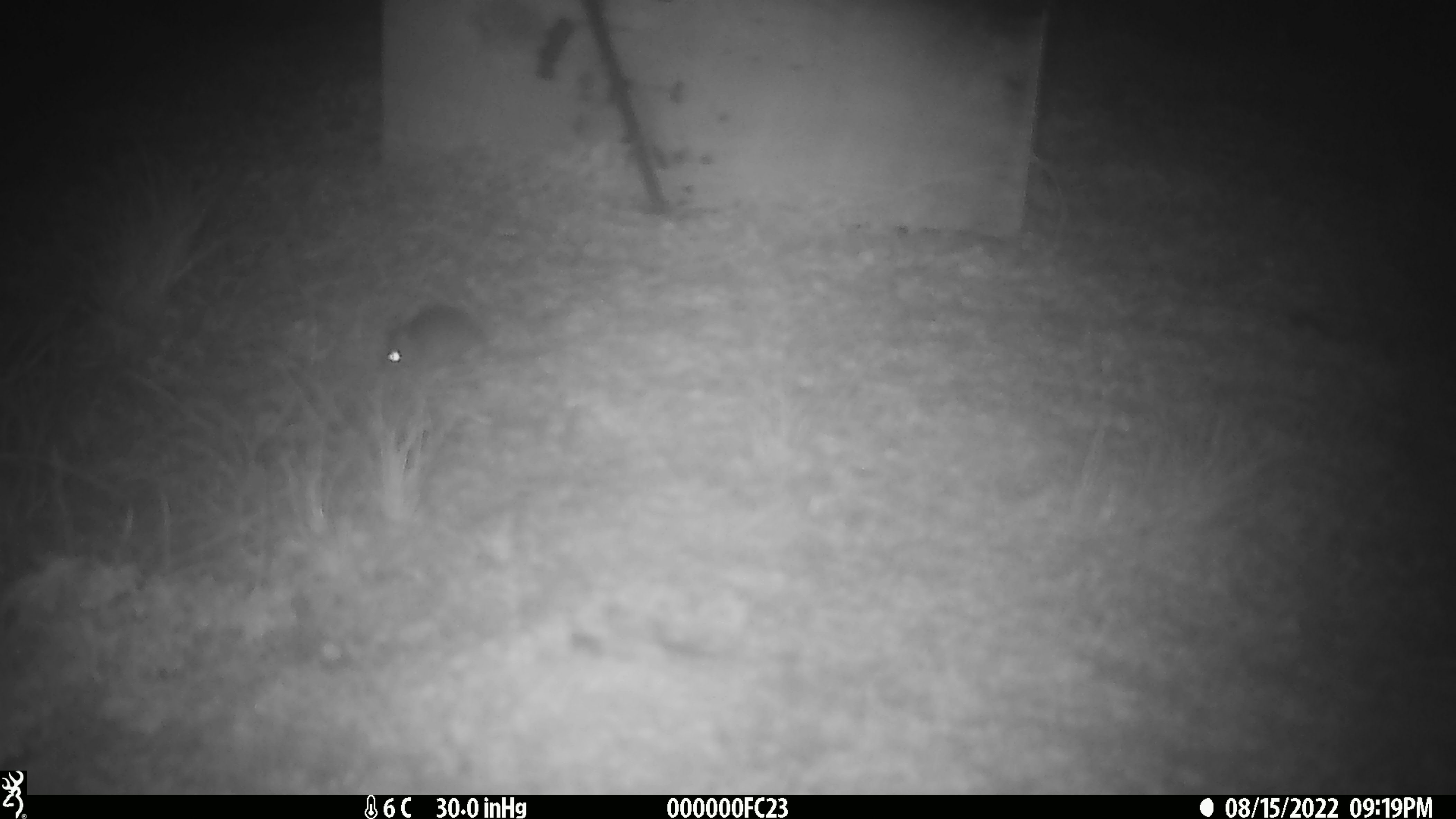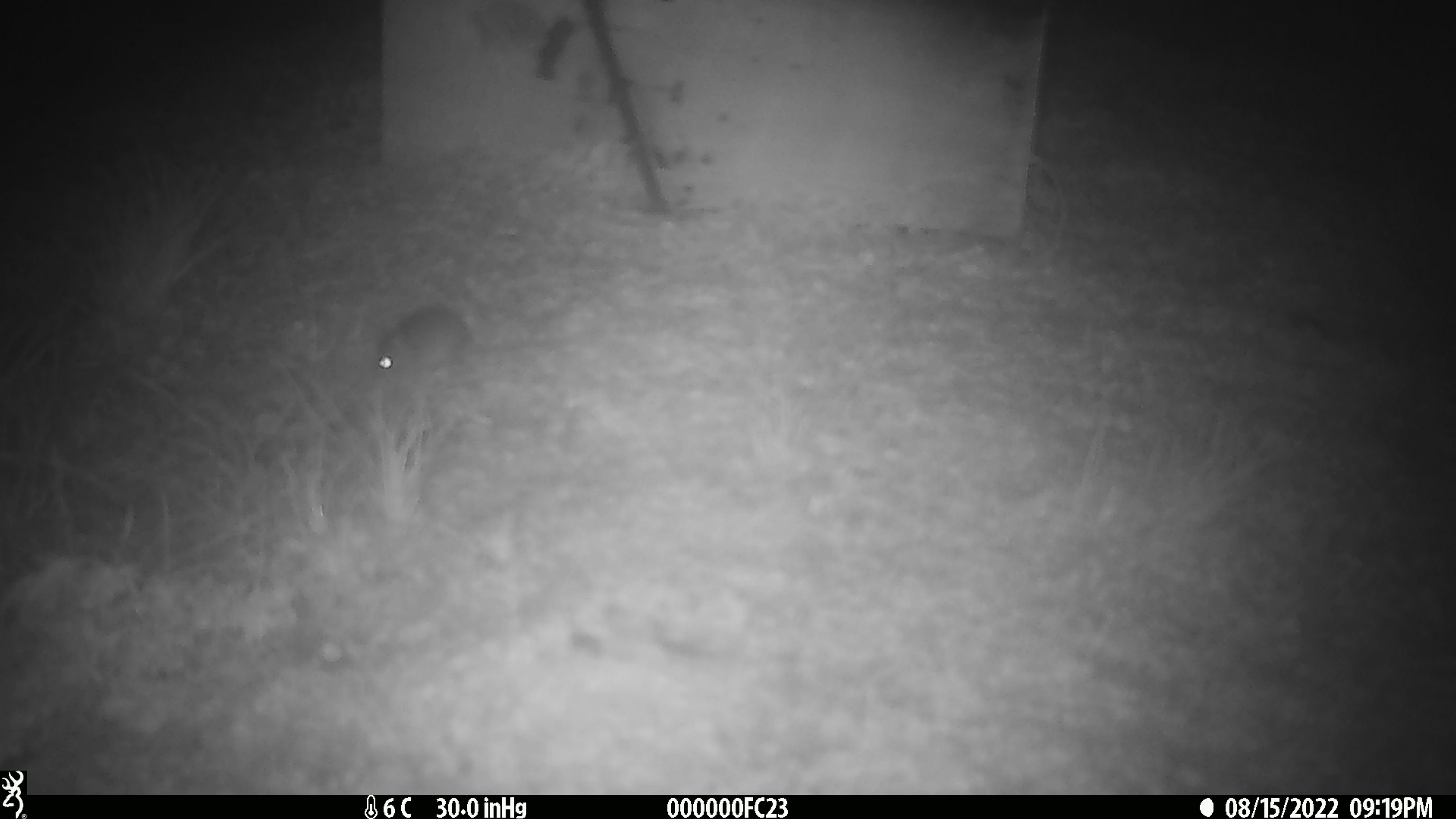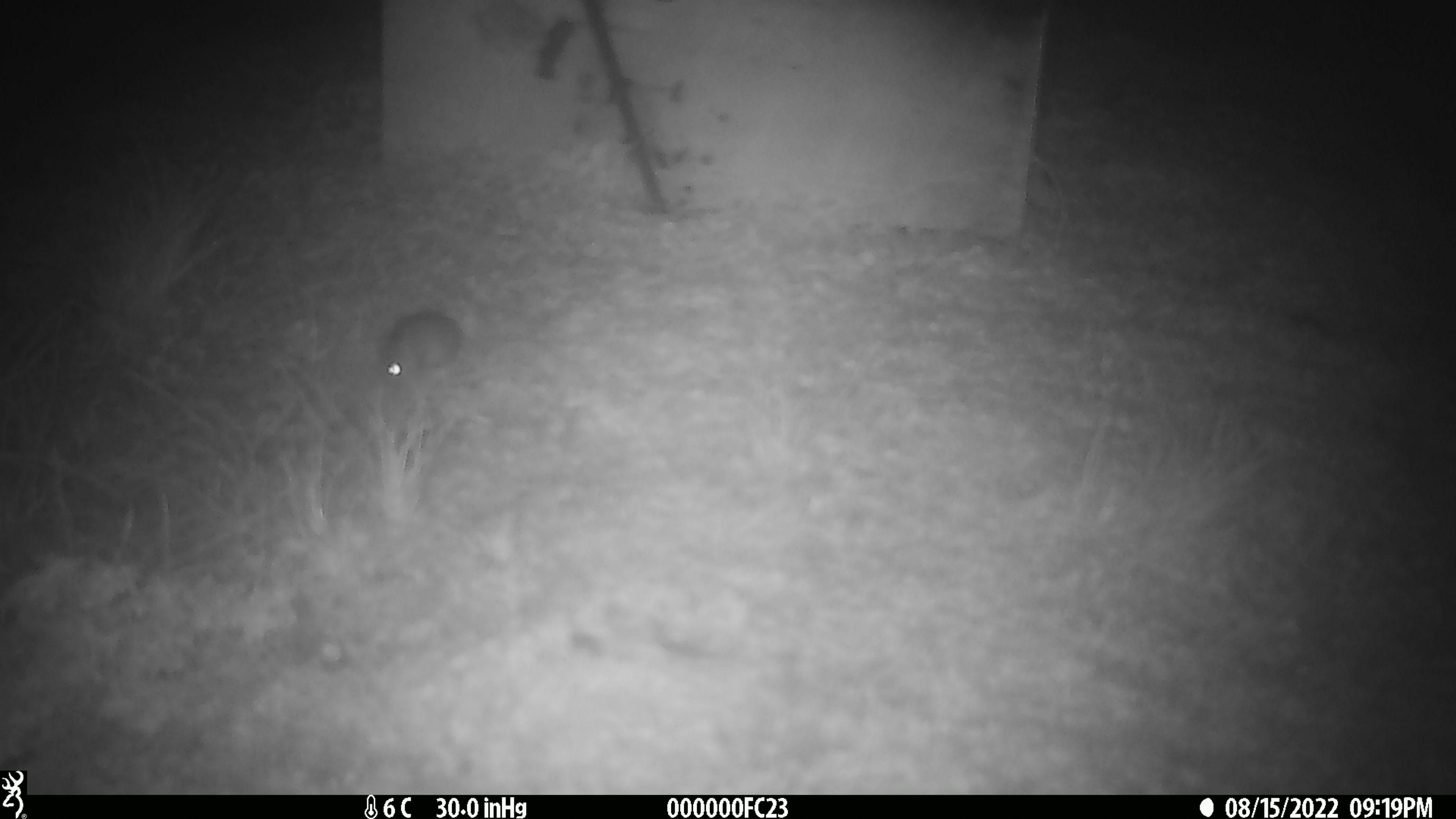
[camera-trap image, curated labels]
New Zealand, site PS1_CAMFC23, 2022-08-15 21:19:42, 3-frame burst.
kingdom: Animalia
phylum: Chordata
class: Mammalia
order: Rodentia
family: Muridae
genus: Mus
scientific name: Mus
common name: mouse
Mouse (Mus).